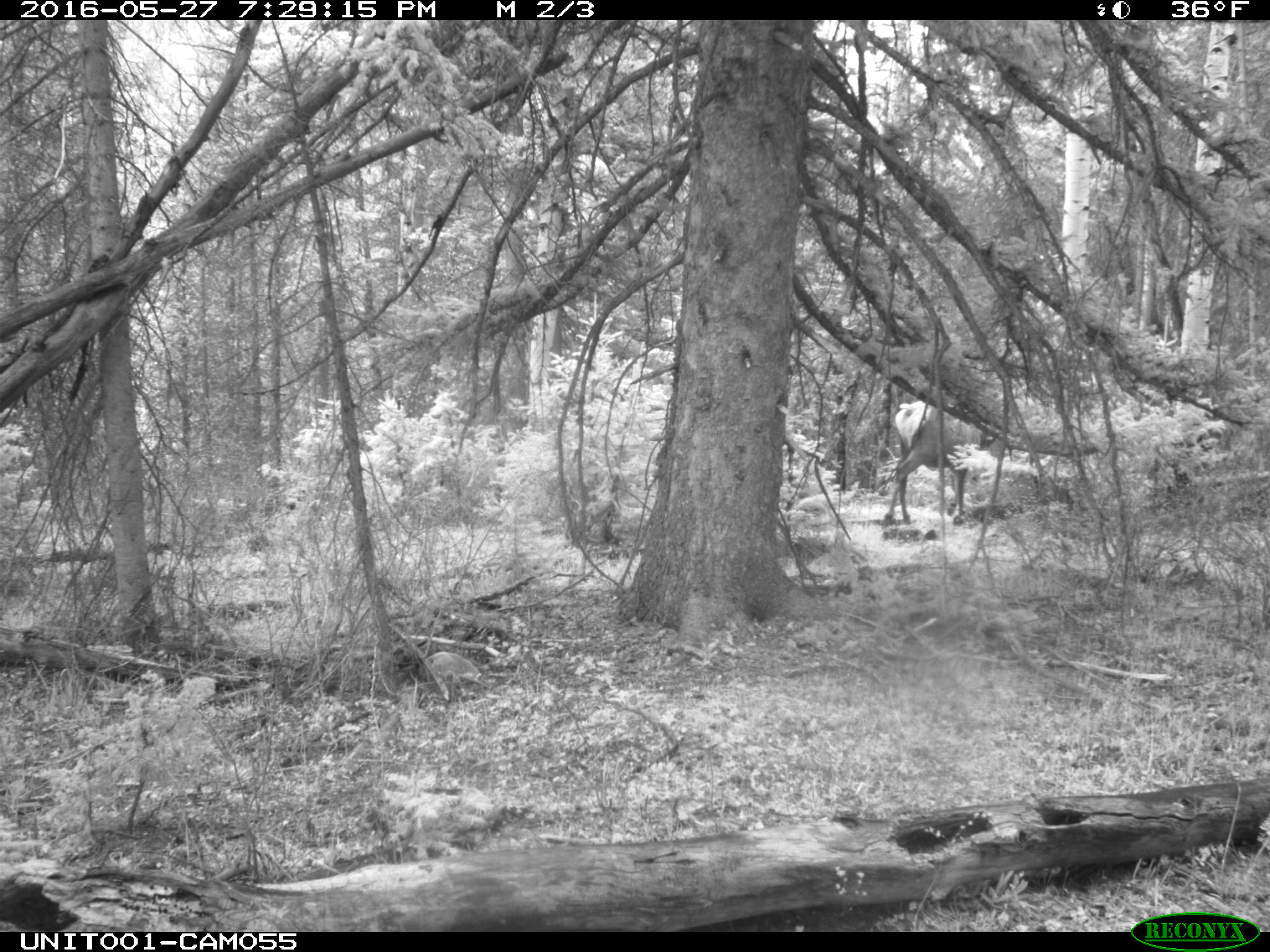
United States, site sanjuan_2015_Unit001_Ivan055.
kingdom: Animalia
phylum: Chordata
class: Mammalia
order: Artiodactyla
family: Cervidae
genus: Cervus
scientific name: Cervus elaphus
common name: red deer